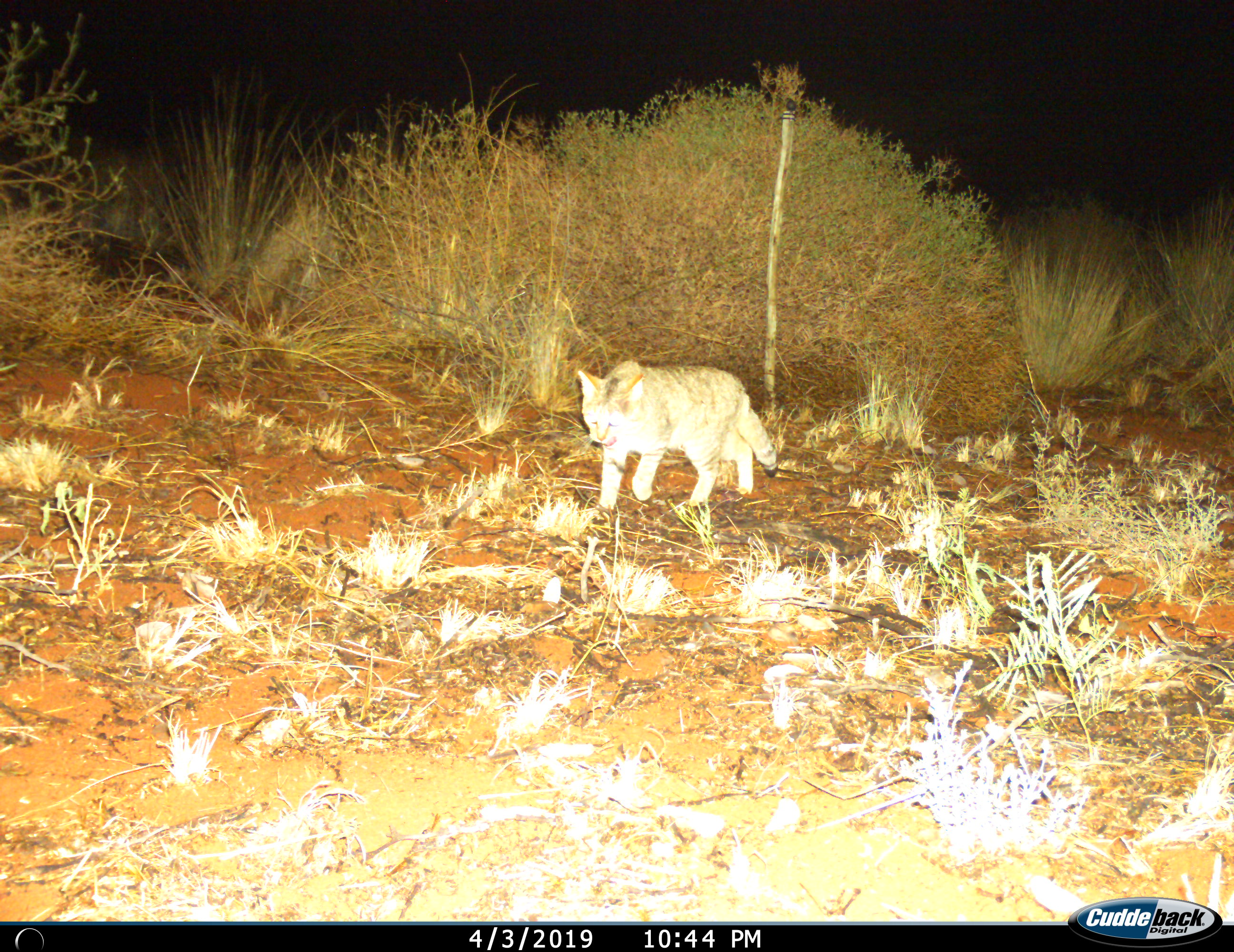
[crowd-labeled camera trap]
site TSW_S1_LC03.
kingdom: Animalia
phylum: Chordata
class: Mammalia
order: Carnivora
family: Felidae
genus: Felis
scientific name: Felis lybica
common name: african wild cat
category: africanwildcat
Africanwildcat (african wild cat) (Felis lybica), count 1. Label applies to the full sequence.